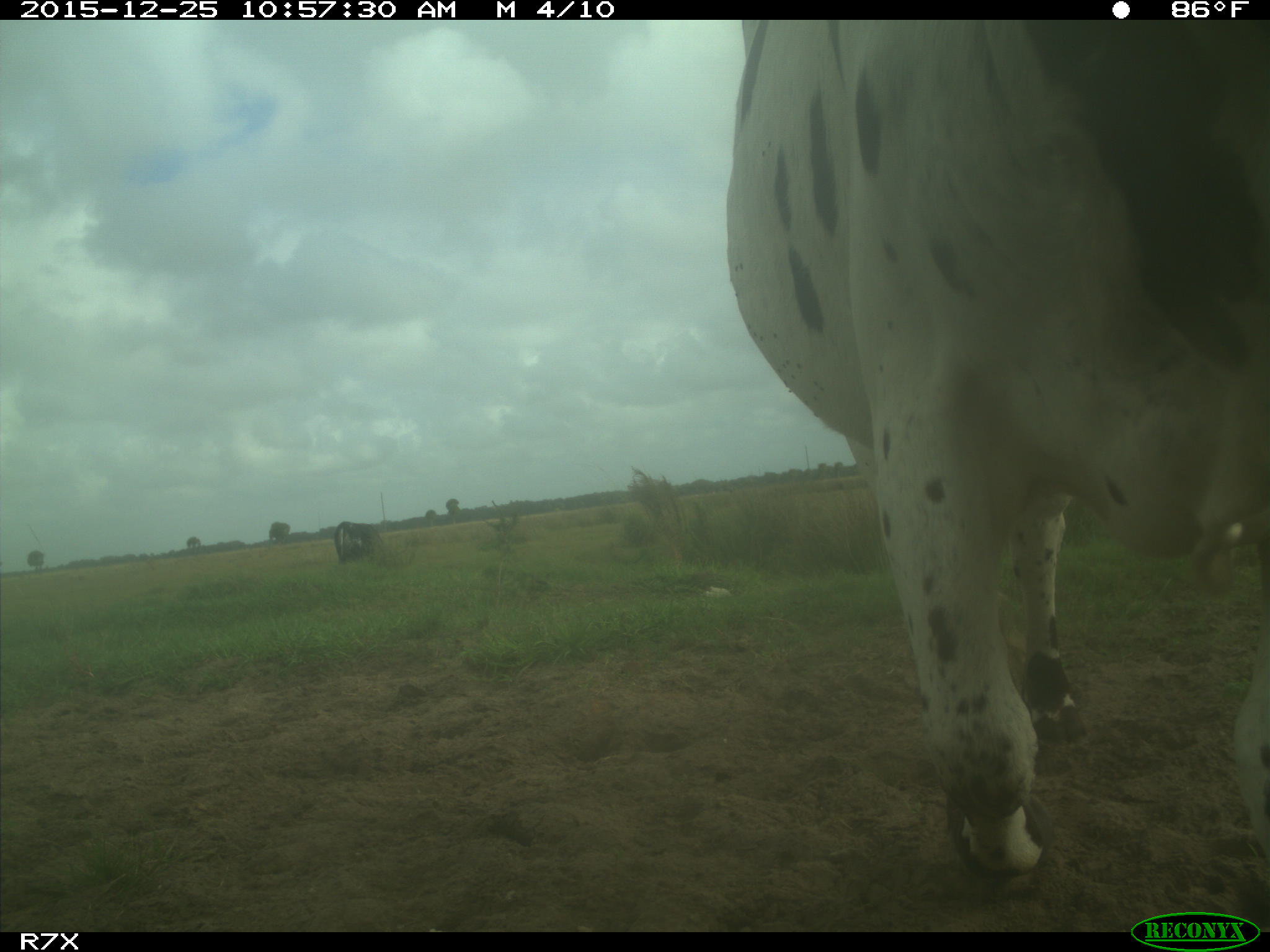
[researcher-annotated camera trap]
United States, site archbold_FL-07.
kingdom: Animalia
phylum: Chordata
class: Mammalia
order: Artiodactyla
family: Bovidae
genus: Bos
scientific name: Bos taurus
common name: domestic cow